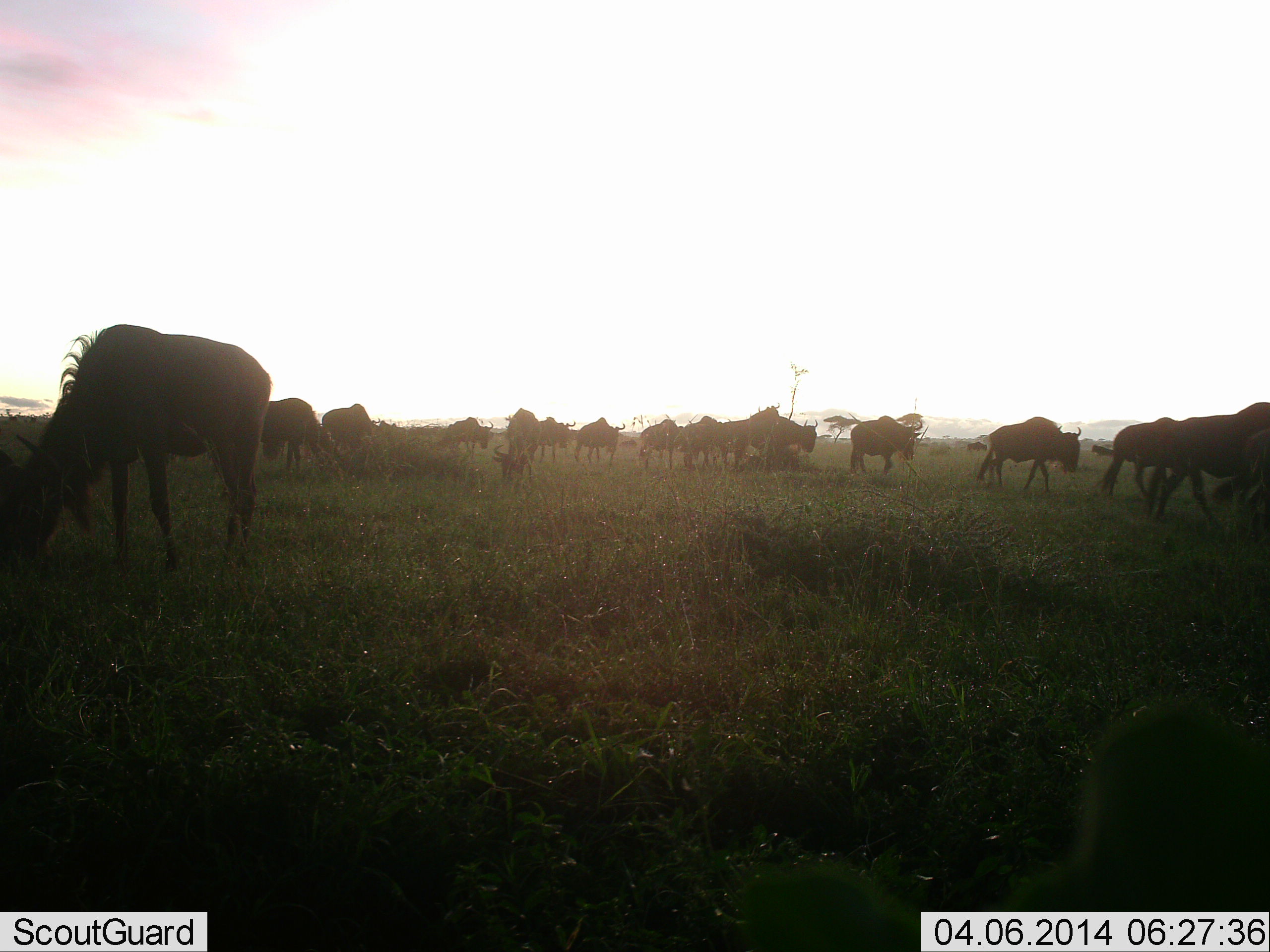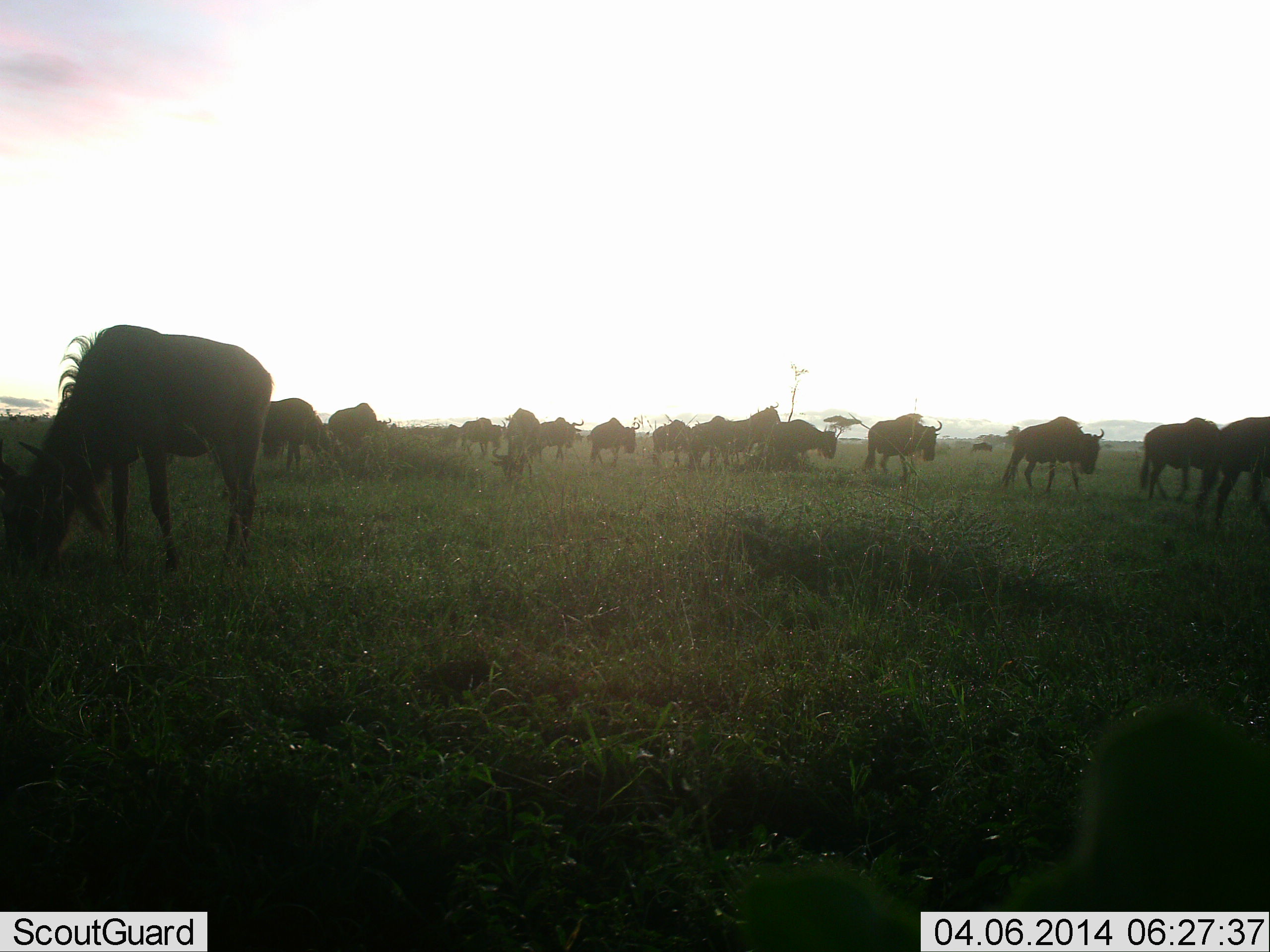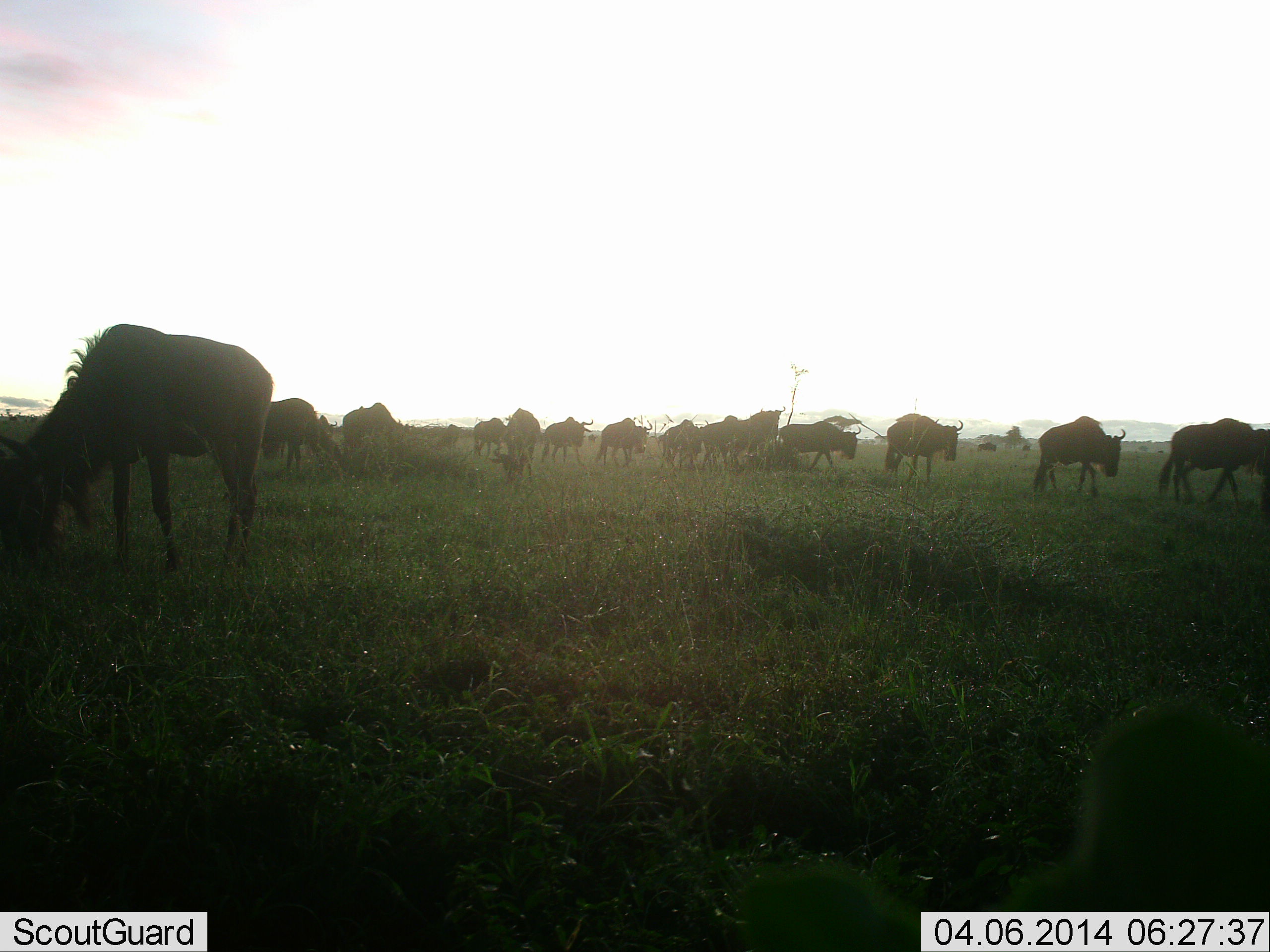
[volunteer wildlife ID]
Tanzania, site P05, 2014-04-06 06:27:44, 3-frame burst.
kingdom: Animalia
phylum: Chordata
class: Mammalia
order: Artiodactyla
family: Bovidae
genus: Connochaetes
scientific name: Connochaetes taurinus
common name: blue wildebeest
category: wildebeest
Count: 11-50.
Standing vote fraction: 70%.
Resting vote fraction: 0%.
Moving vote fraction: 100%.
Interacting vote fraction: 0%.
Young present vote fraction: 0%.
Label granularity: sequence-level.